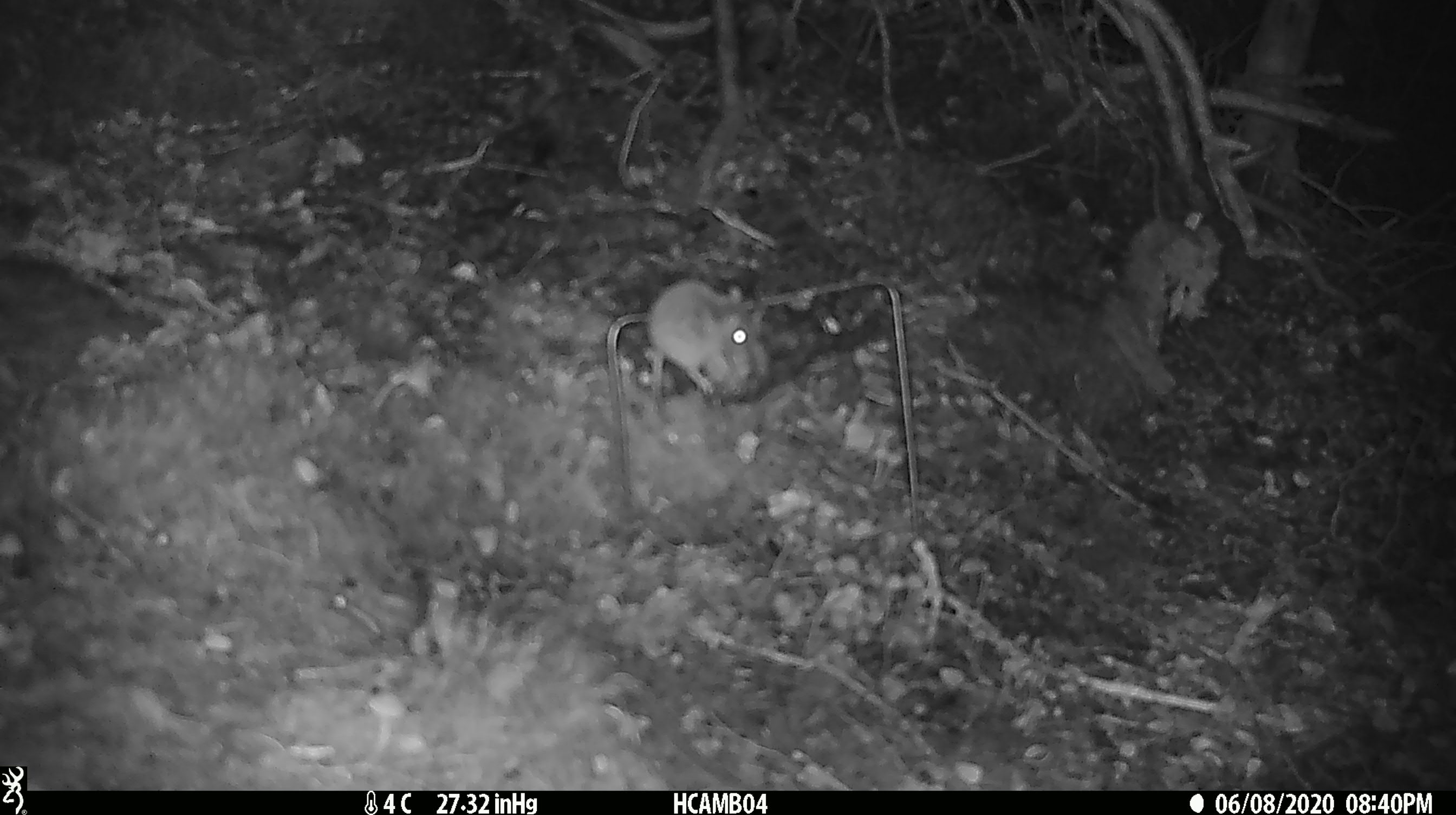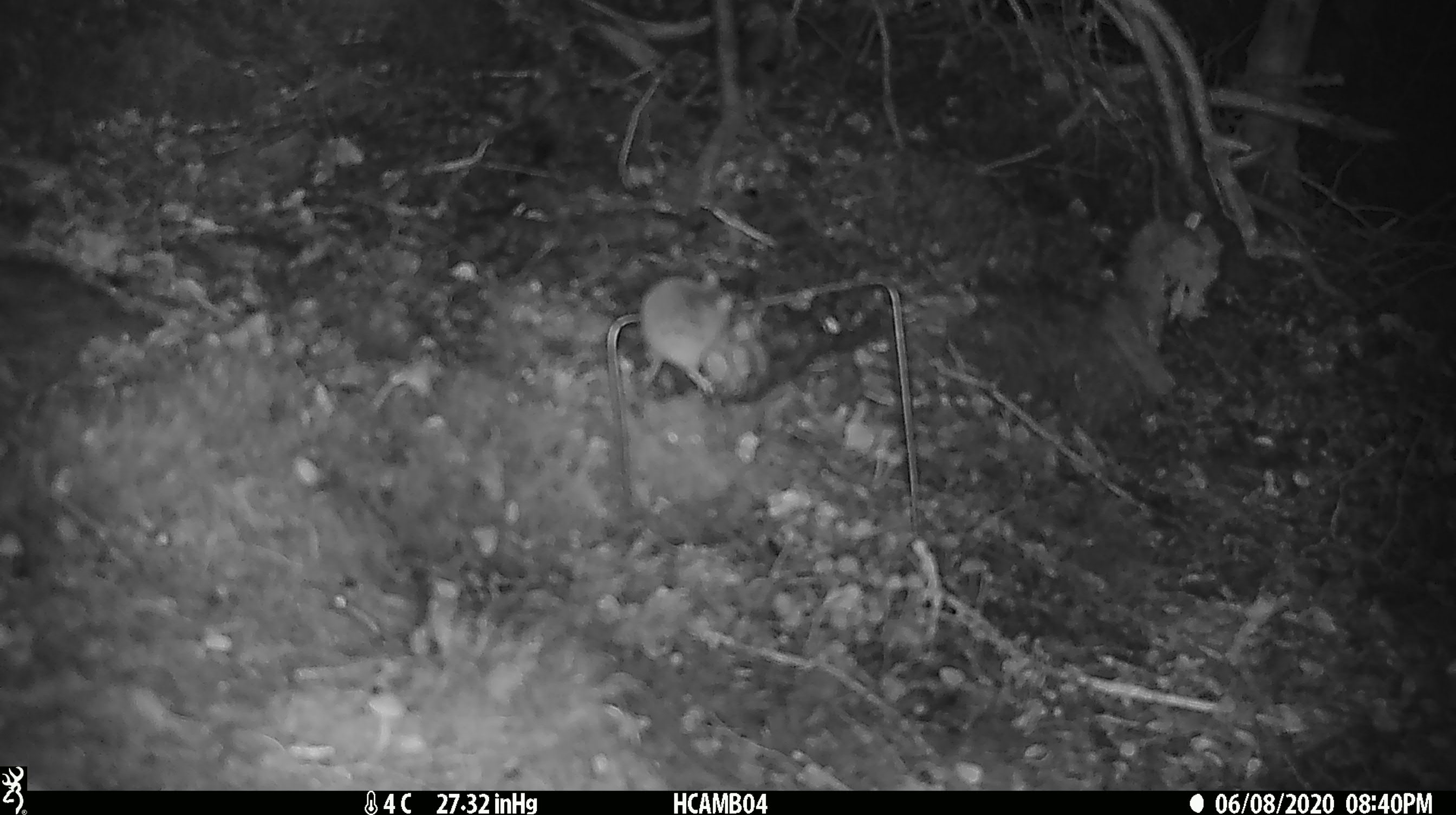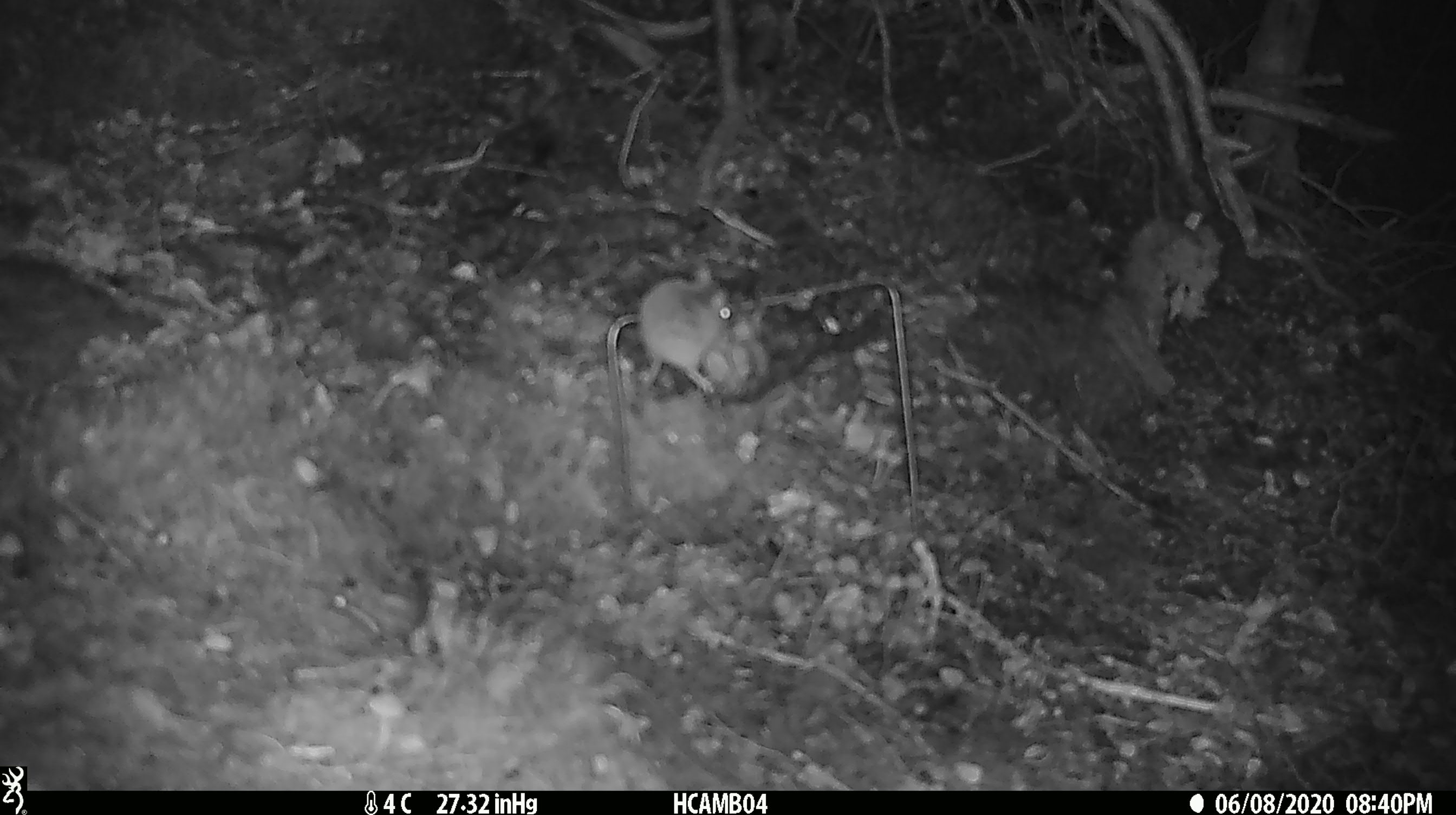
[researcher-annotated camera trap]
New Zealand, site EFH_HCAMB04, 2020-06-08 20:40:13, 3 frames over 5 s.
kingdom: Animalia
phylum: Chordata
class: Mammalia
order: Rodentia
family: Muridae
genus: Mus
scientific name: Mus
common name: mouse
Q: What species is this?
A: Mouse (Mus).